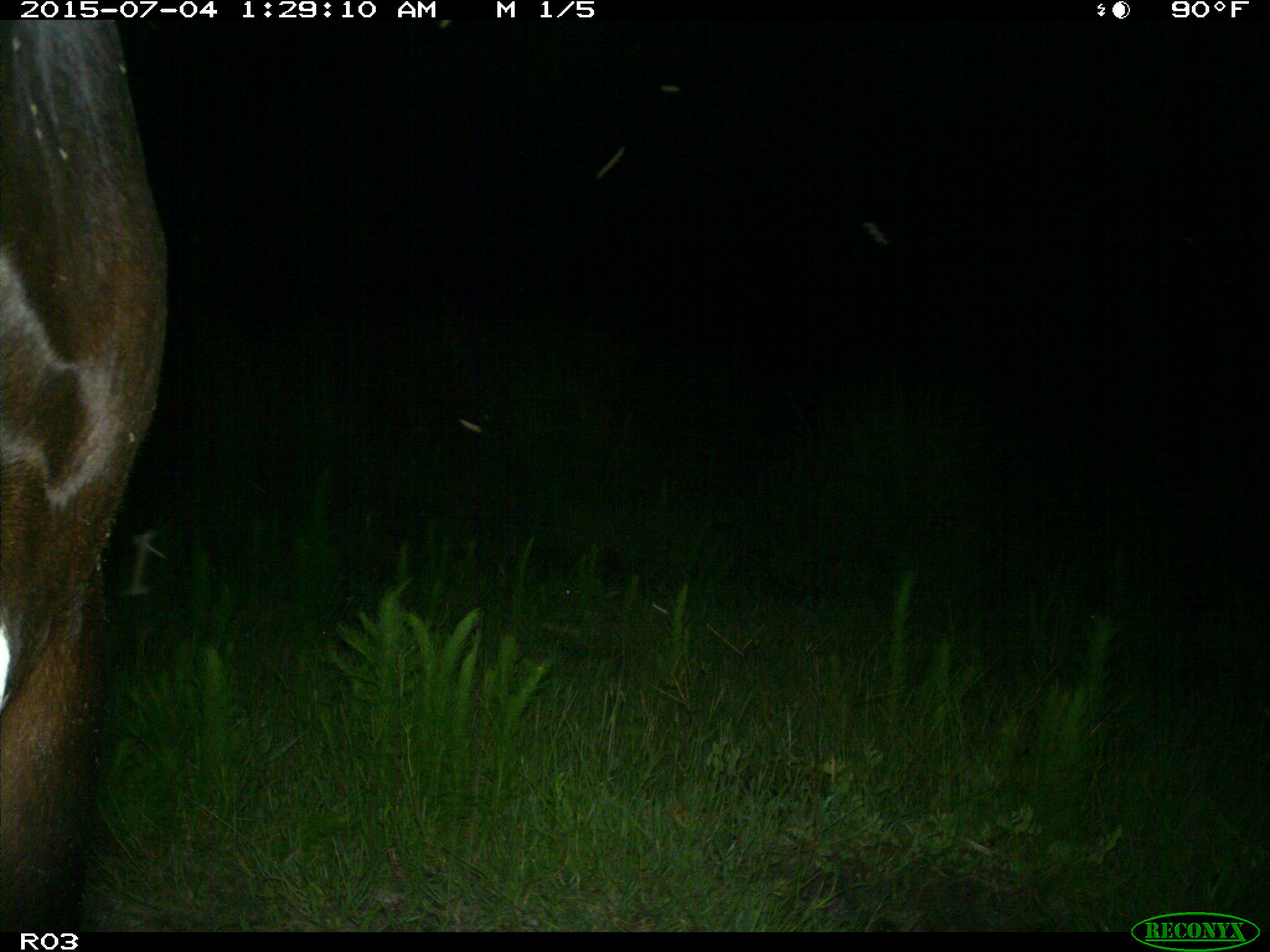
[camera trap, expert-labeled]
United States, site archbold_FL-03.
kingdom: Animalia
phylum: Chordata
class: Mammalia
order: Artiodactyla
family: Bovidae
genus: Bos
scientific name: Bos taurus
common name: domestic cow